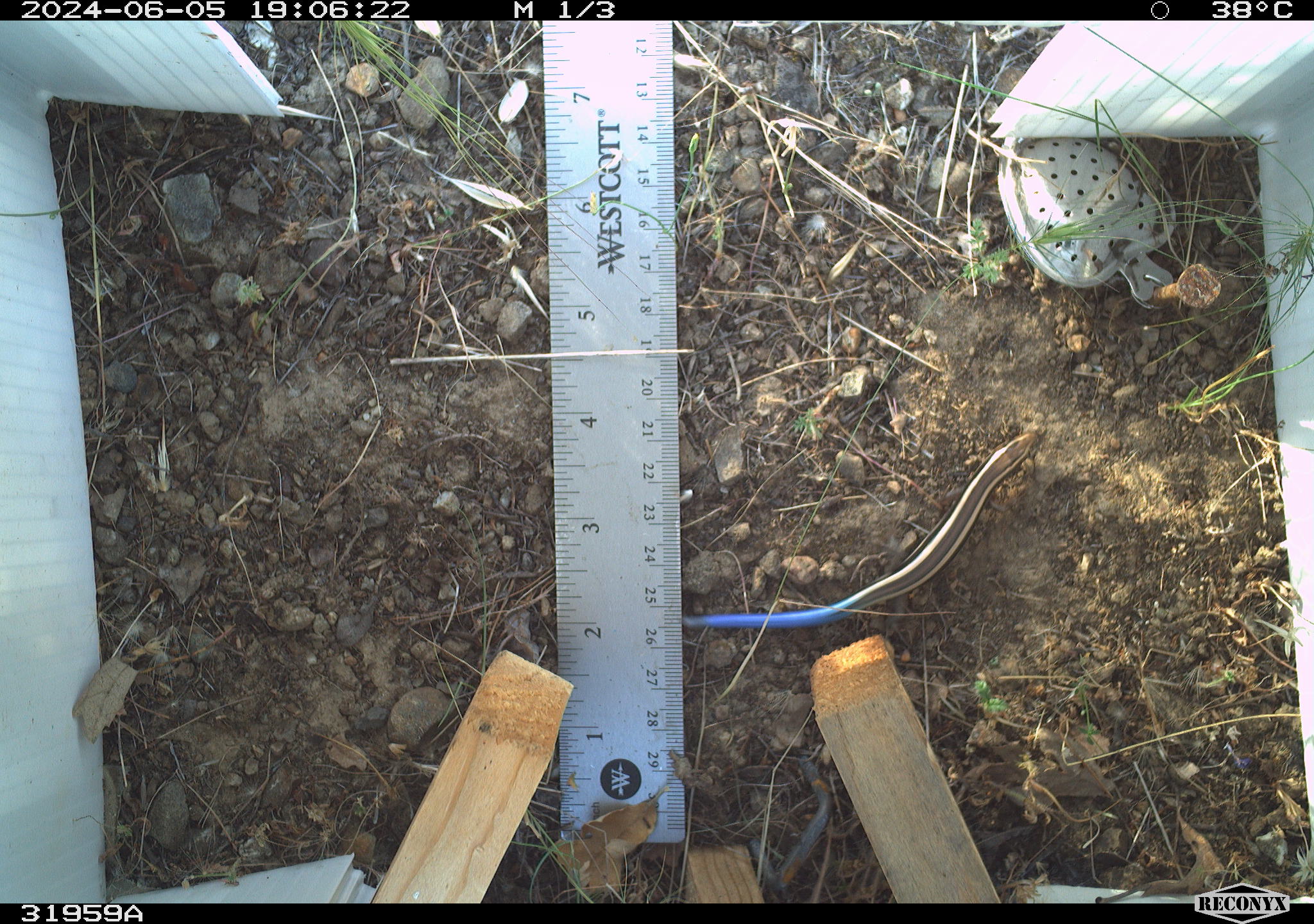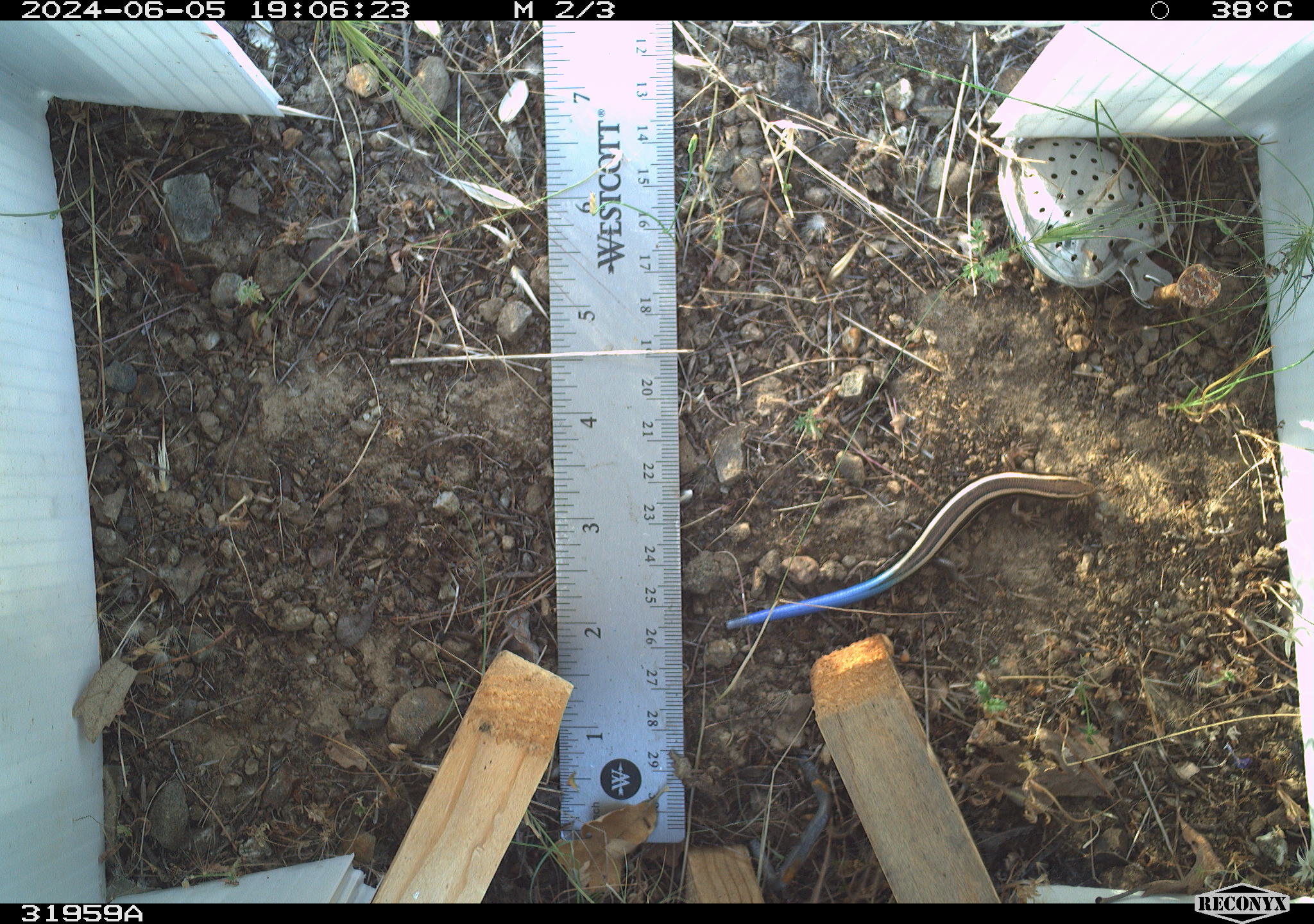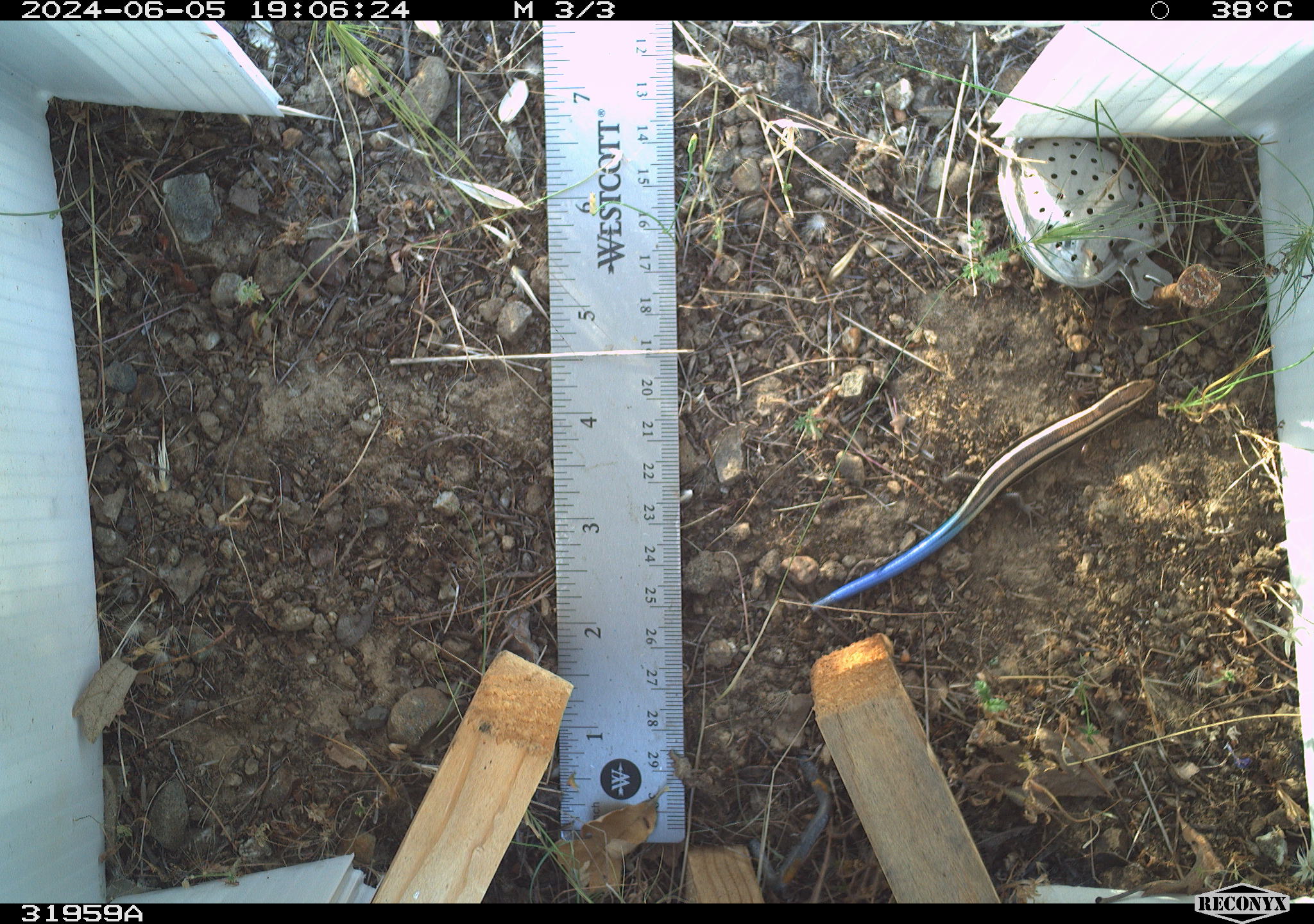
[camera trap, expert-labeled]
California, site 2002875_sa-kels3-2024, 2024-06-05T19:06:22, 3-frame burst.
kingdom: Animalia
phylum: Chordata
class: Reptilia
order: Squamata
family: Scincidae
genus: Plestiodon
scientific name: Plestiodon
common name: blue-tailed skinks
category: plestiodon species